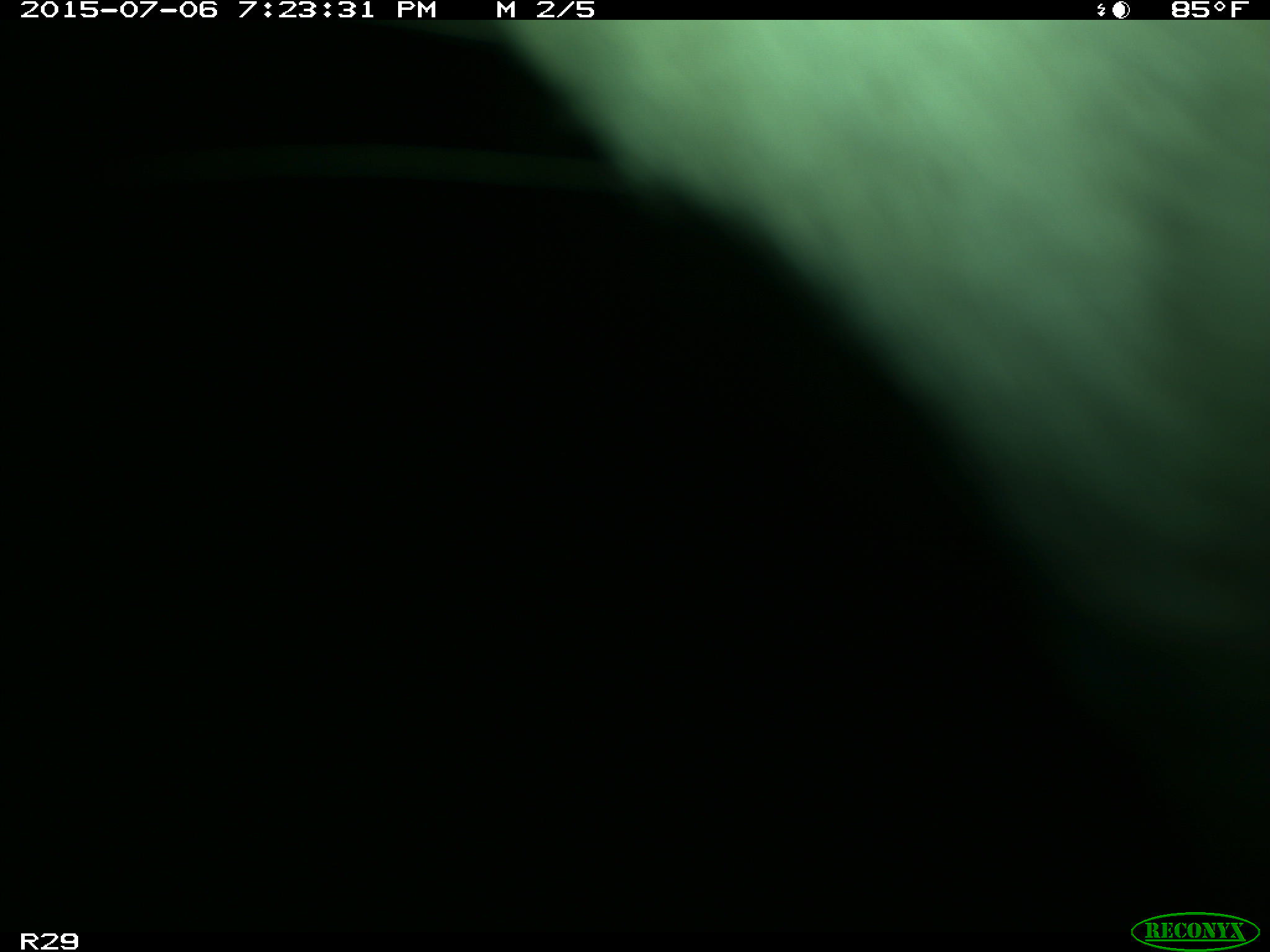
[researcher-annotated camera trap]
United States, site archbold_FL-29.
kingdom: Animalia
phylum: Chordata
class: Mammalia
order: Artiodactyla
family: Bovidae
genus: Bos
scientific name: Bos taurus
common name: domestic cow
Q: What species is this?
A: Bos taurus (domestic cow).